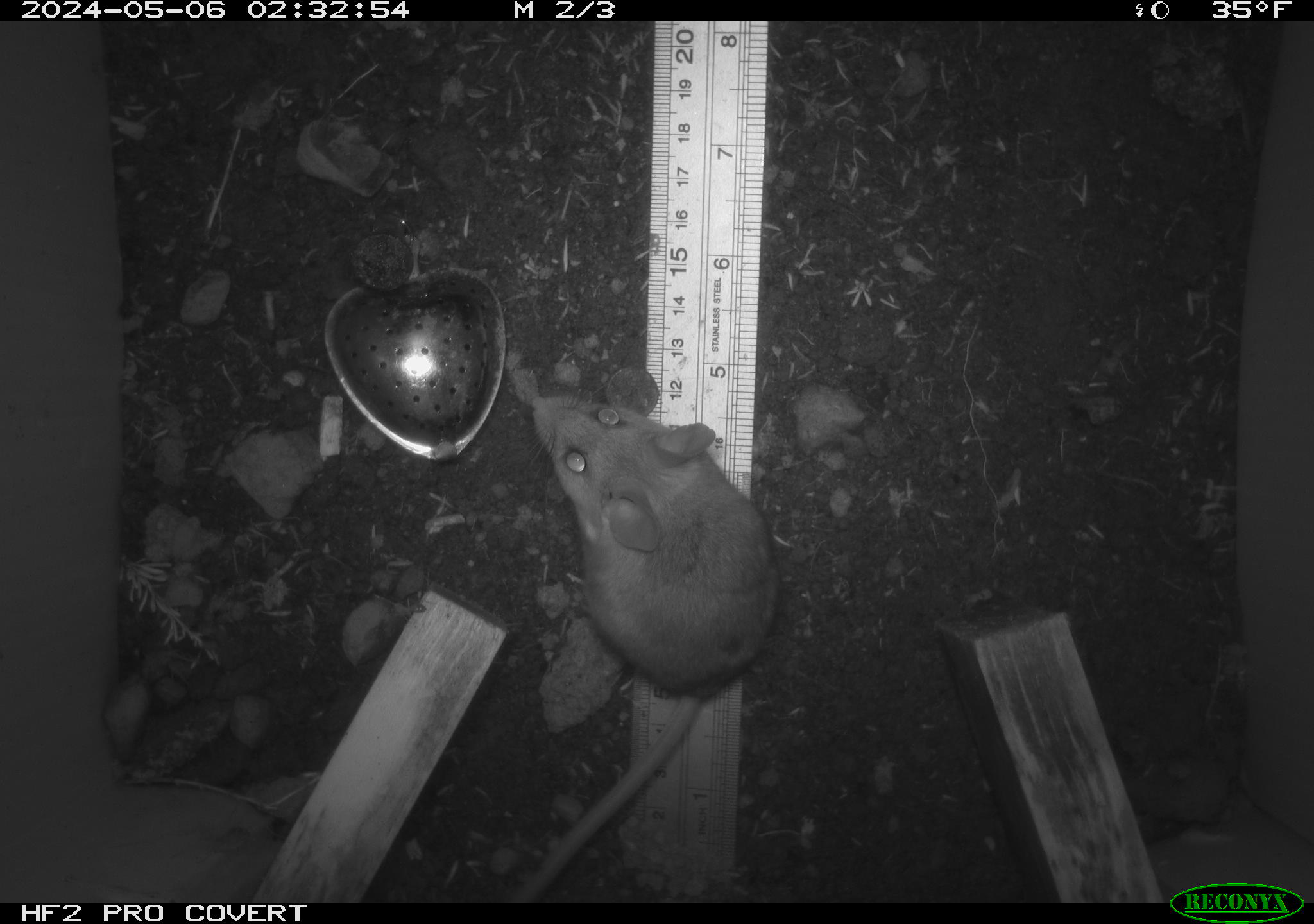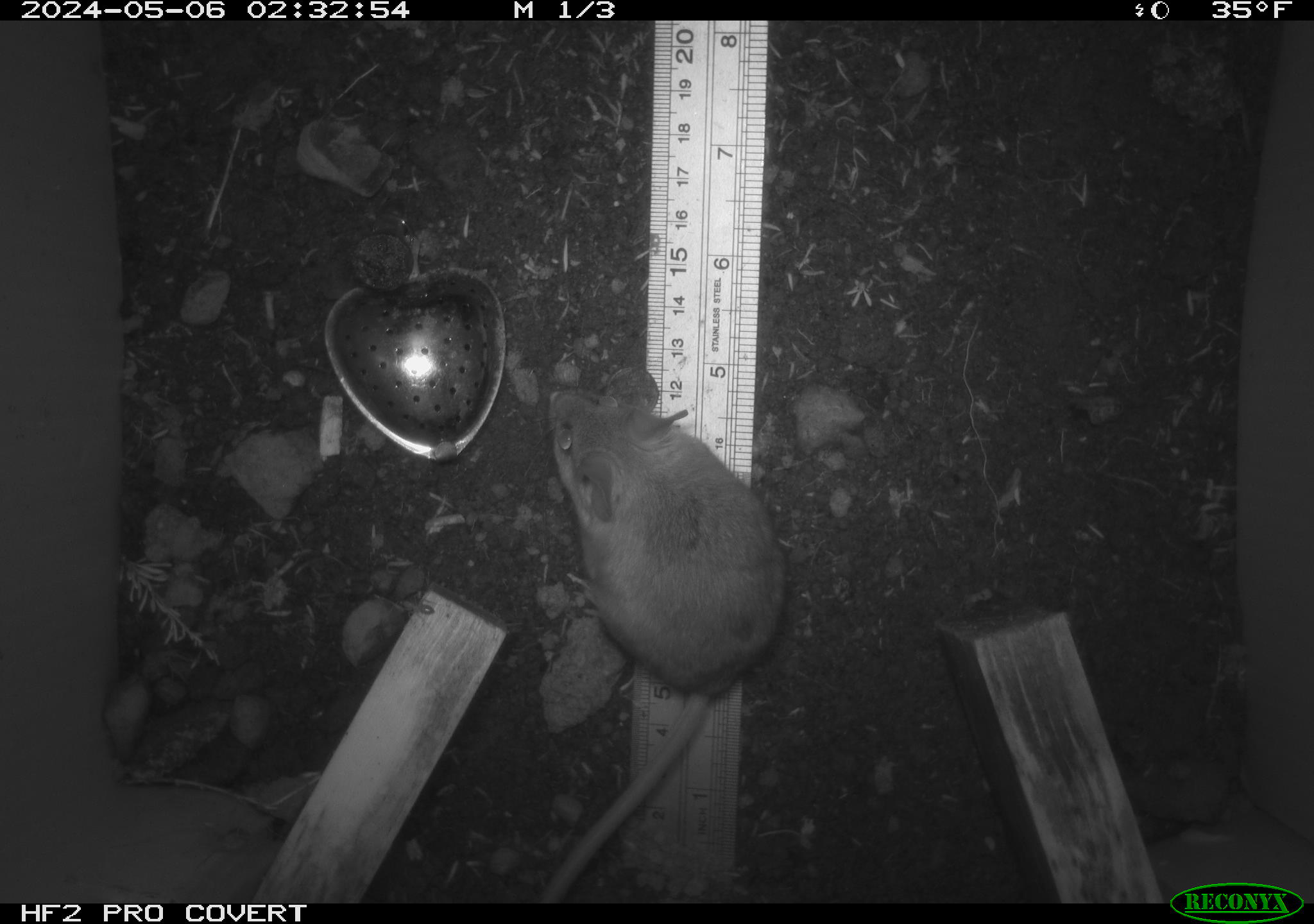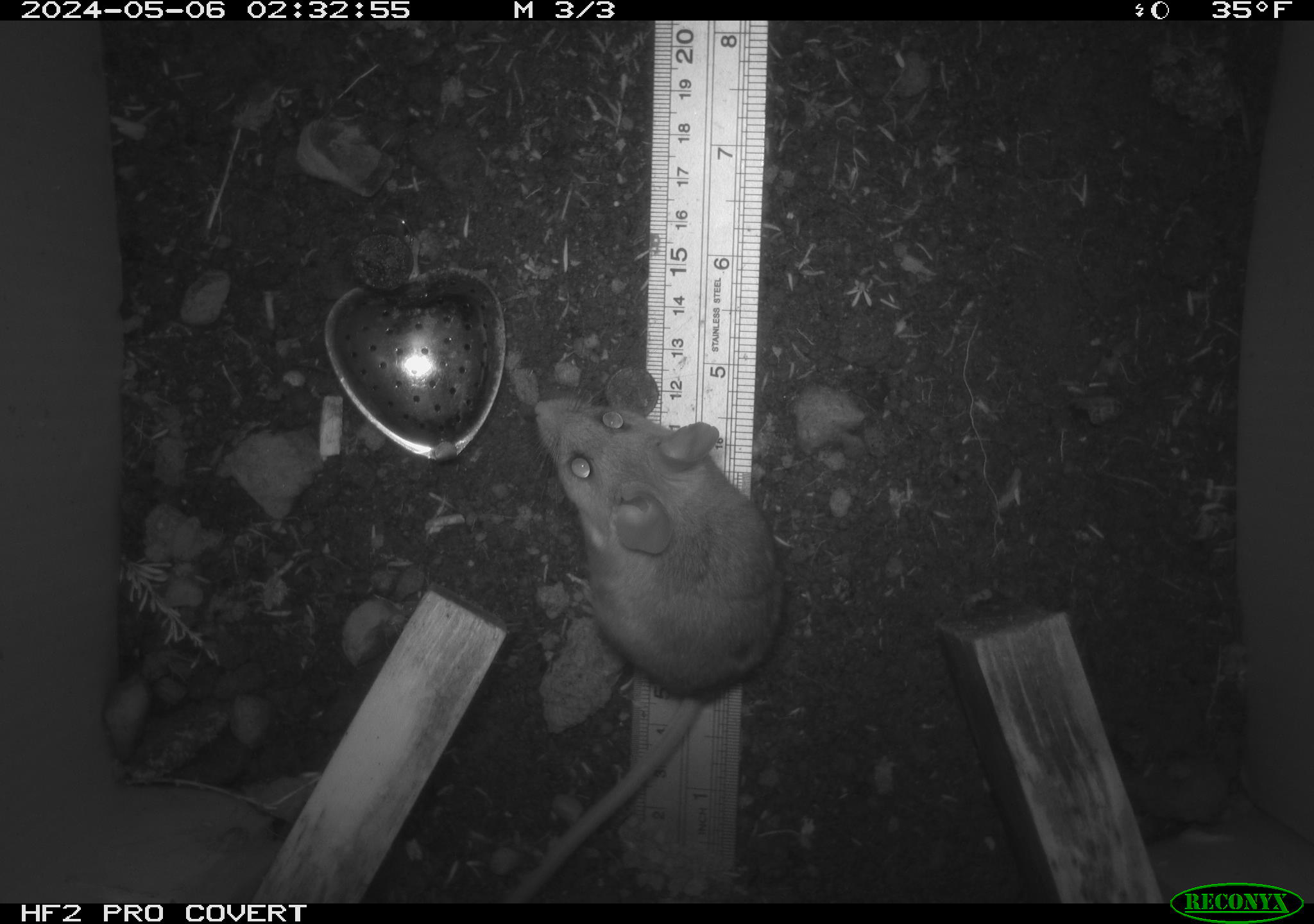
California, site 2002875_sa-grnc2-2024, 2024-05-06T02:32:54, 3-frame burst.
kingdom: Animalia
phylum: Chordata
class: Mammalia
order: Rodentia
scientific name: Rodentia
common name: rodent